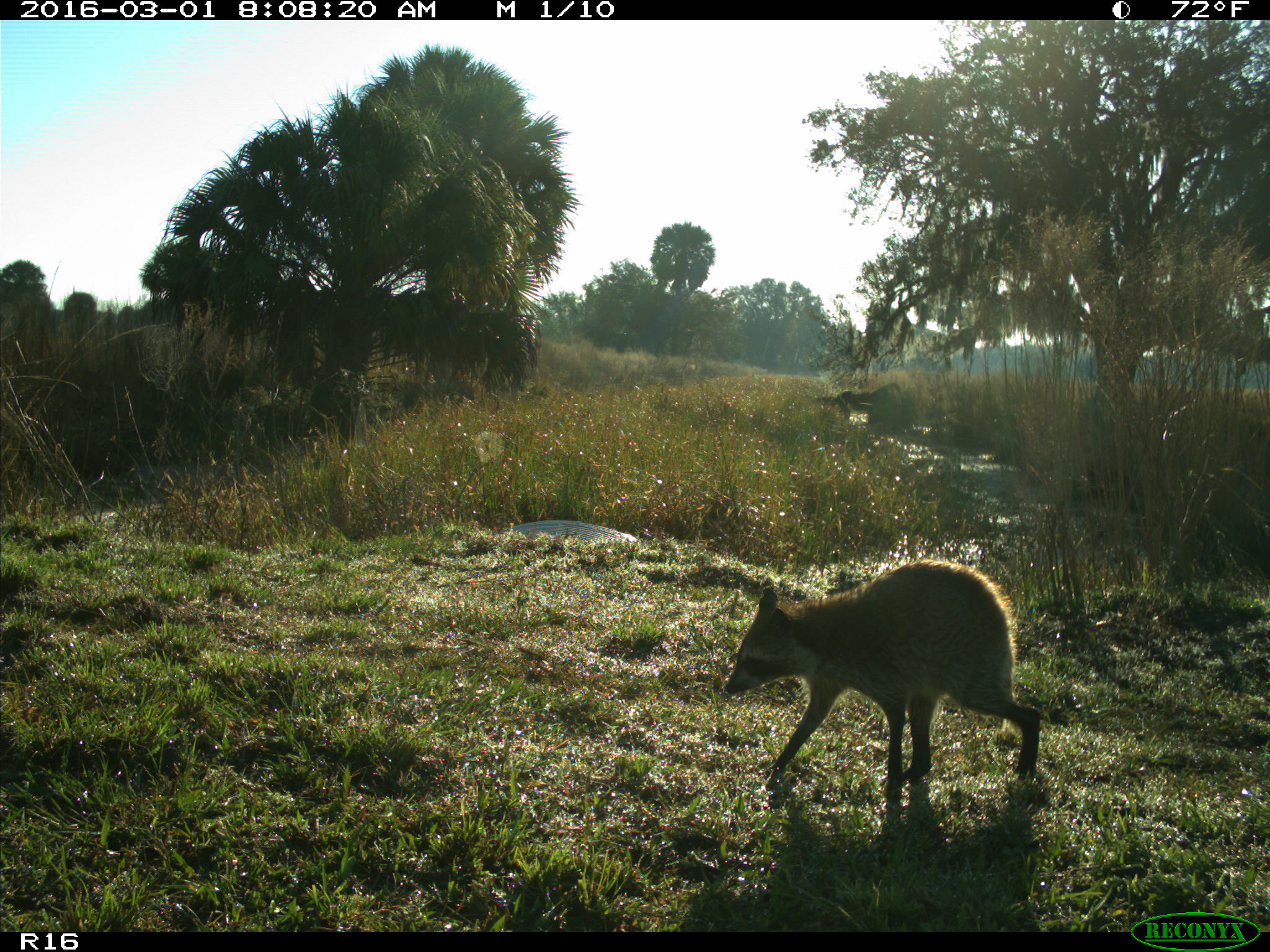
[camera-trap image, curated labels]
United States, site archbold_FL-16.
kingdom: Animalia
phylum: Chordata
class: Mammalia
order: Carnivora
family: Procyonidae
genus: Procyon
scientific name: Procyon lotor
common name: common raccoon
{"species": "Procyon lotor (common raccoon)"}